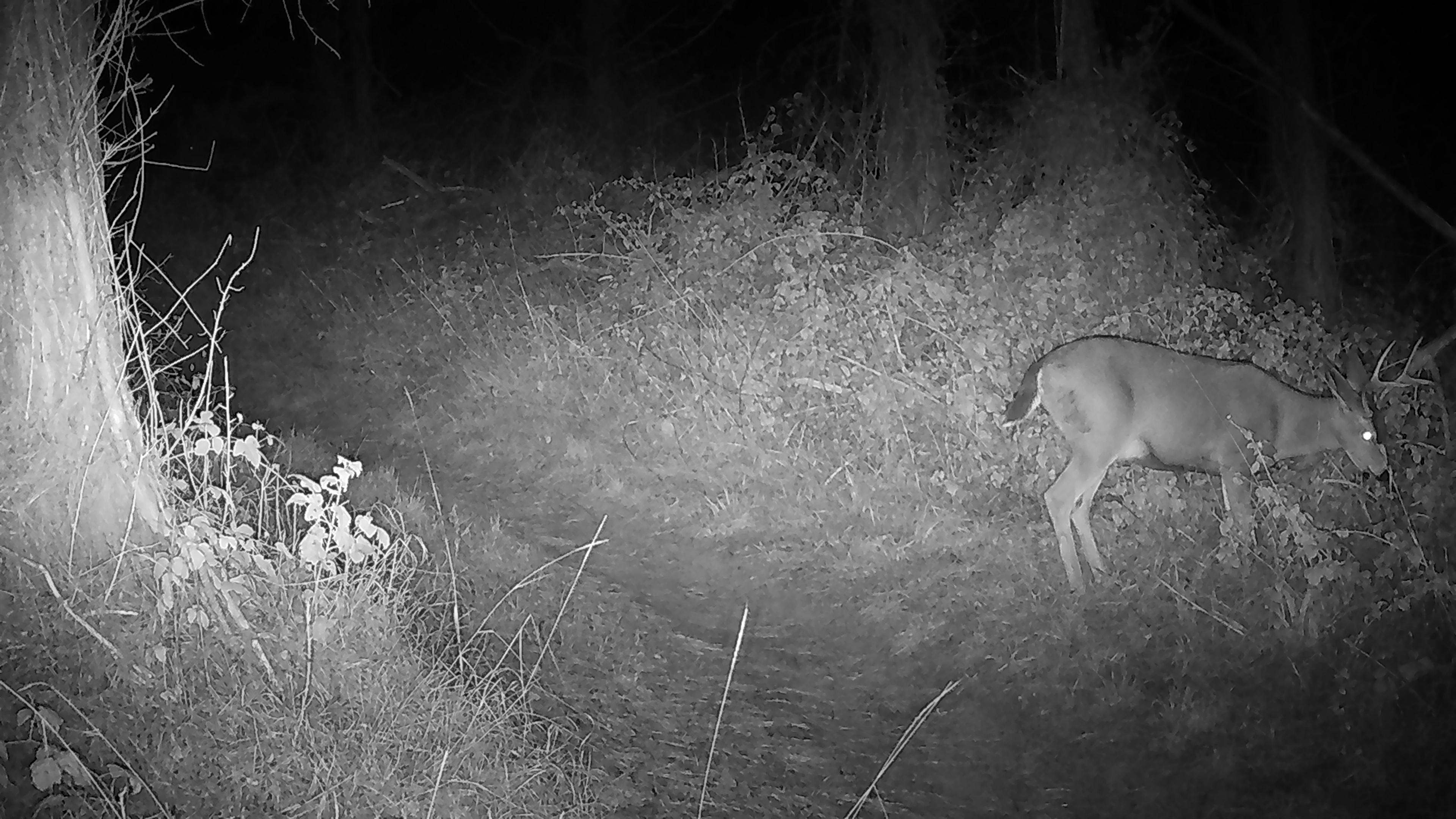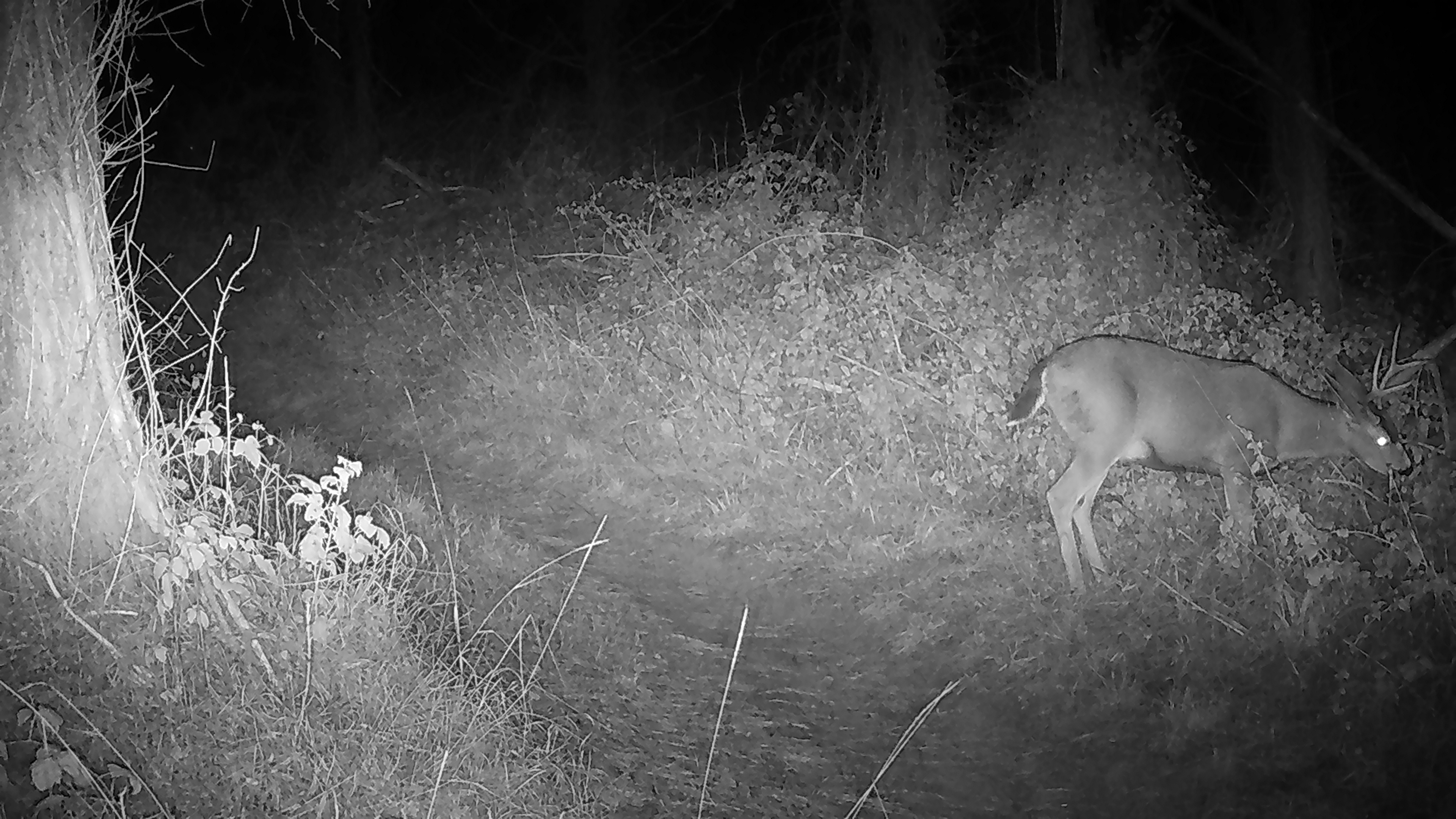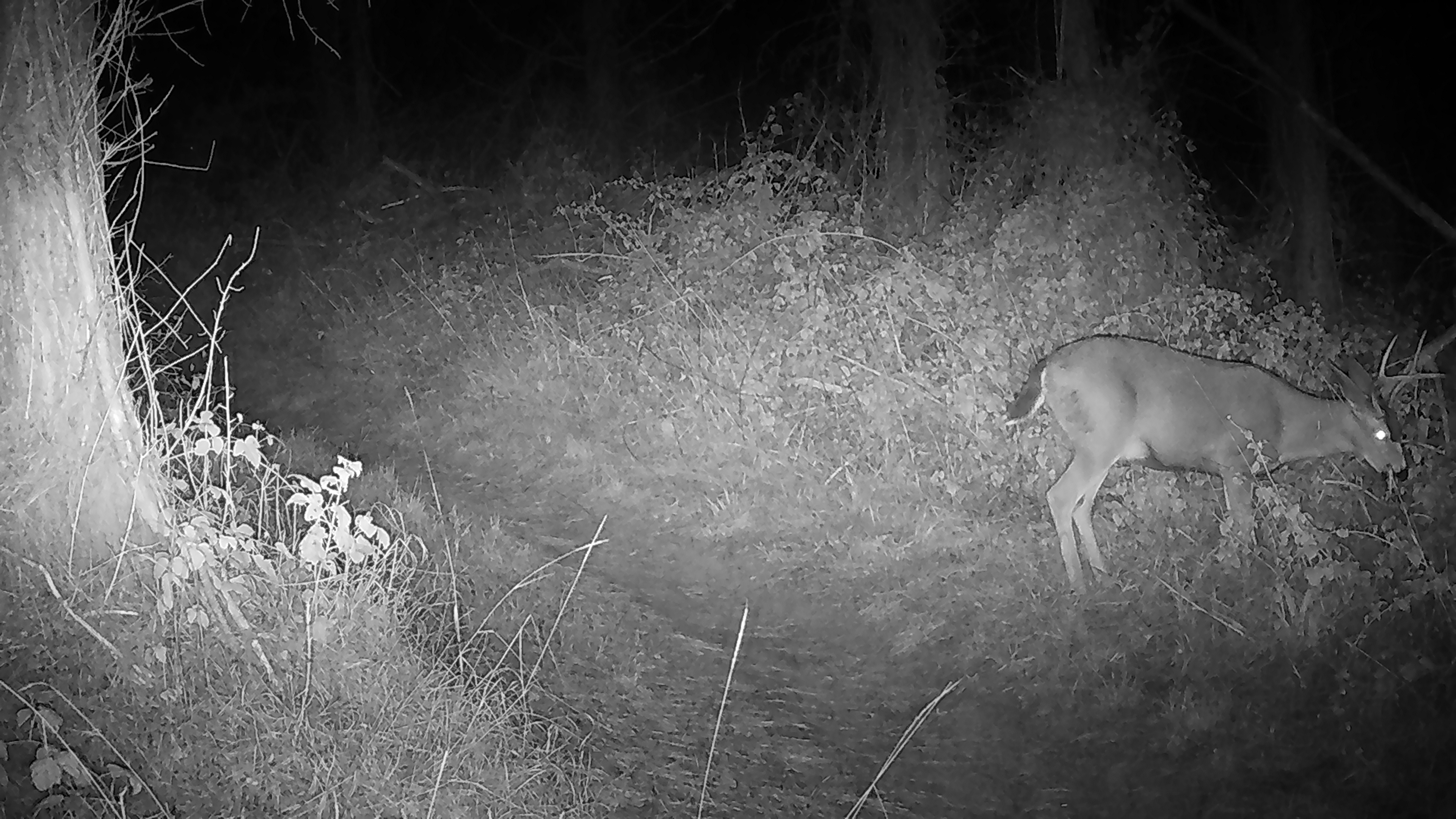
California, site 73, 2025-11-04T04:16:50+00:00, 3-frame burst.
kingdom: Animalia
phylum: Chordata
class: Mammalia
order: Artiodactyla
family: Cervidae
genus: Odocoileus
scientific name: Odocoileus hemionus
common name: mule deer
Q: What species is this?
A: Mule deer (Odocoileus hemionus).